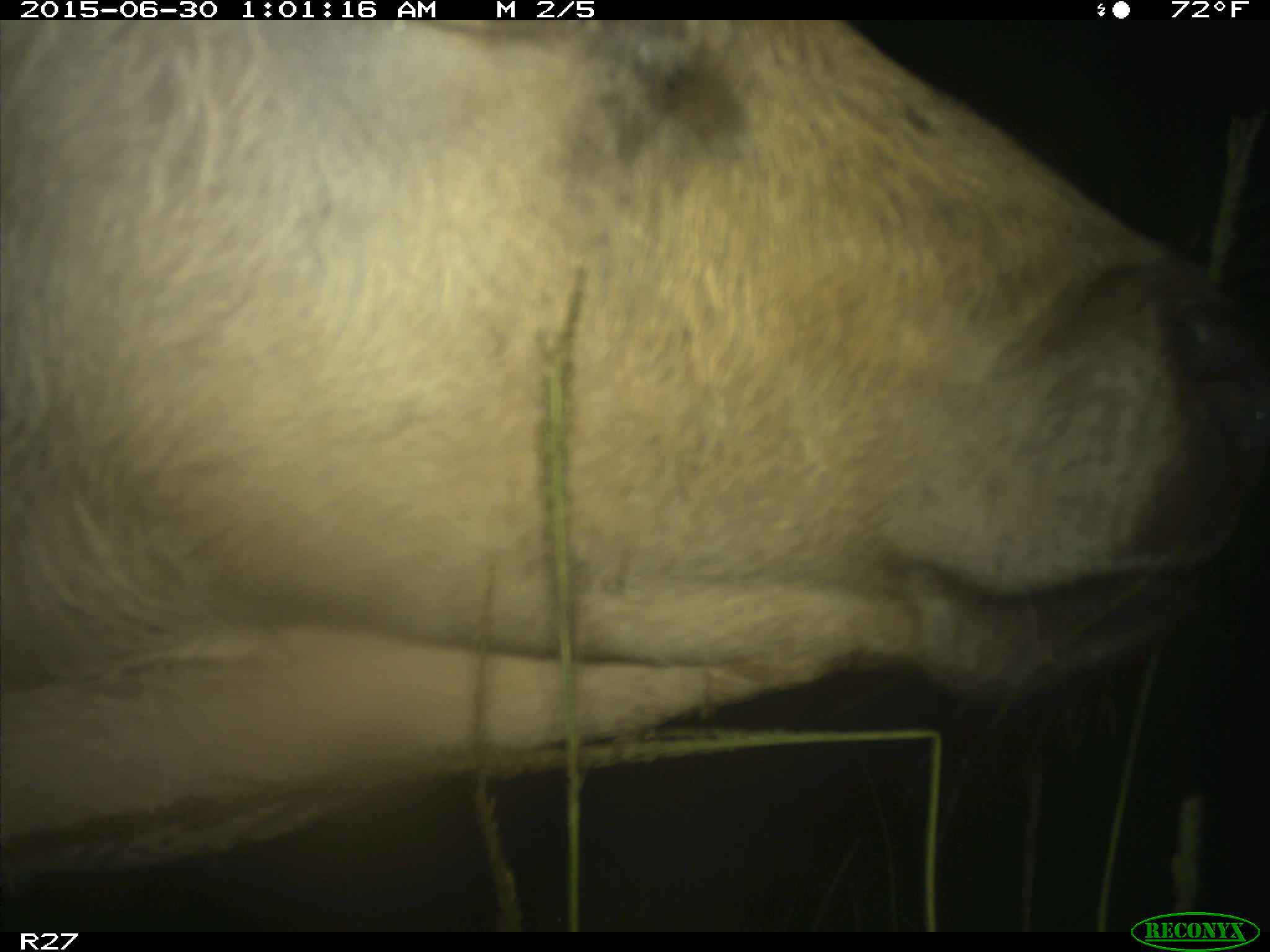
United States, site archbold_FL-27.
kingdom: Animalia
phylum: Chordata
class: Mammalia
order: Artiodactyla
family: Bovidae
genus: Bos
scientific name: Bos taurus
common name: domestic cow